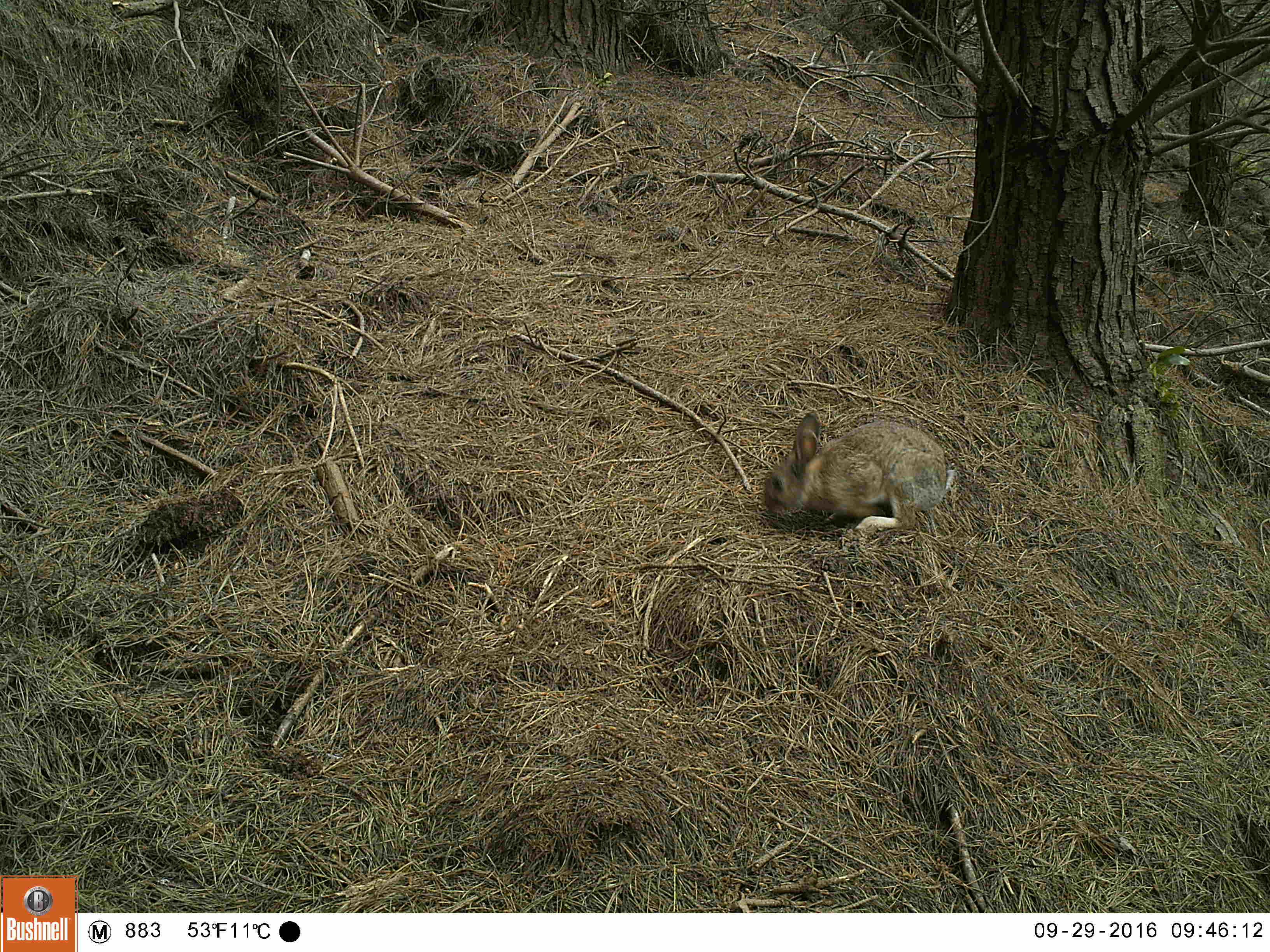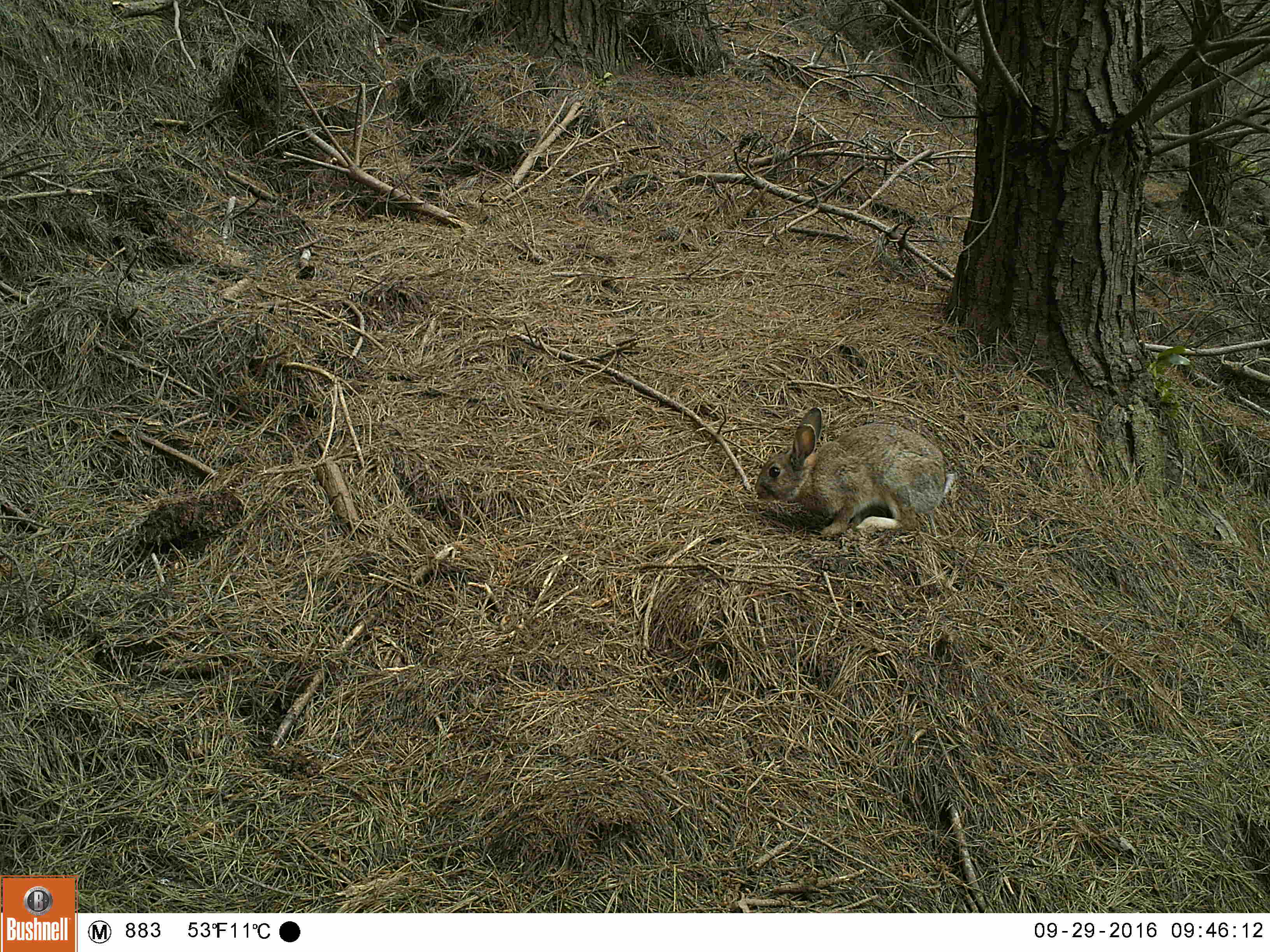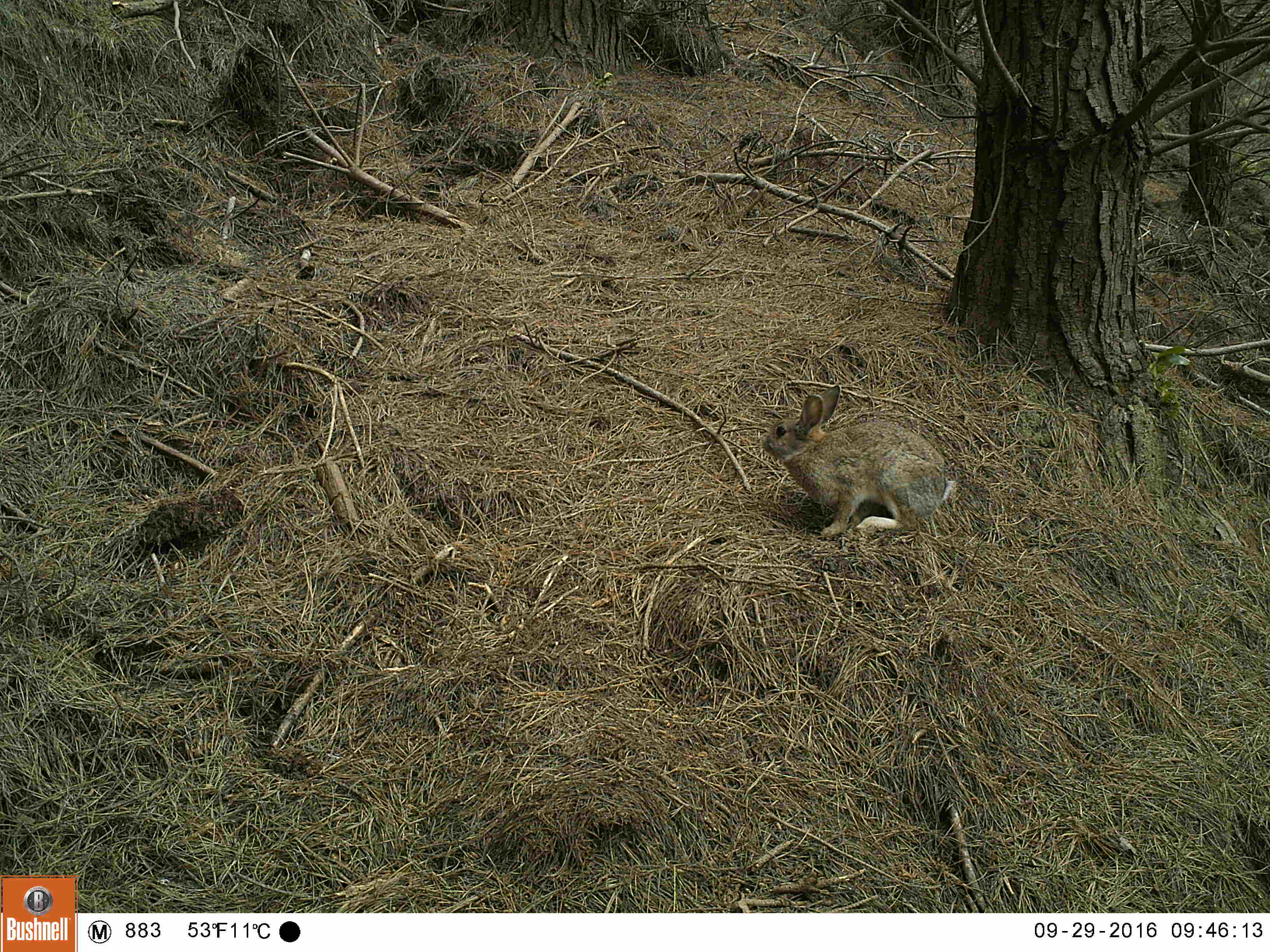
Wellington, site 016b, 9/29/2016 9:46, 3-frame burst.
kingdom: Animalia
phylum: Chordata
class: Mammalia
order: Lagomorpha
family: Leporidae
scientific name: Leporidae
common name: rabbit